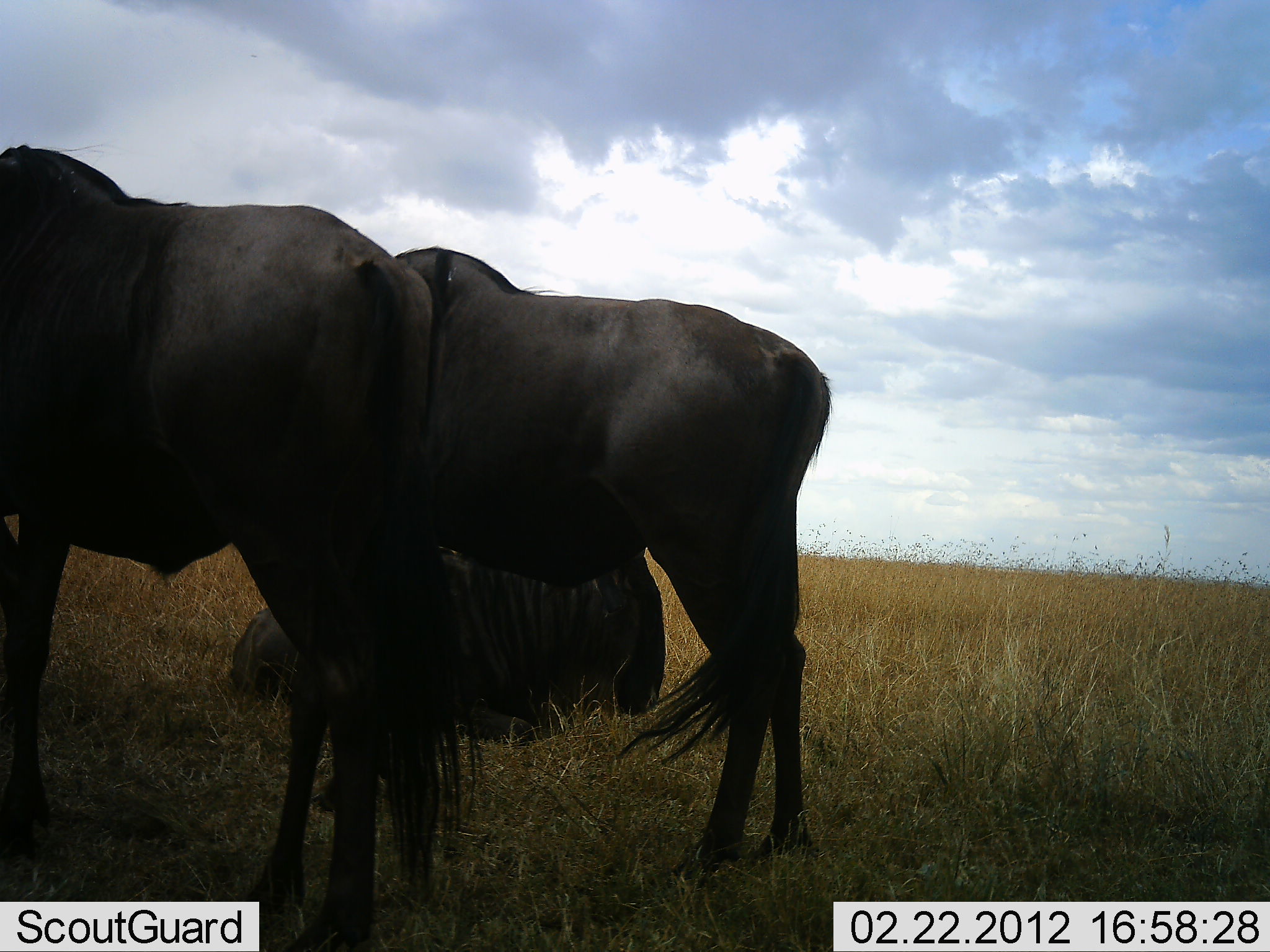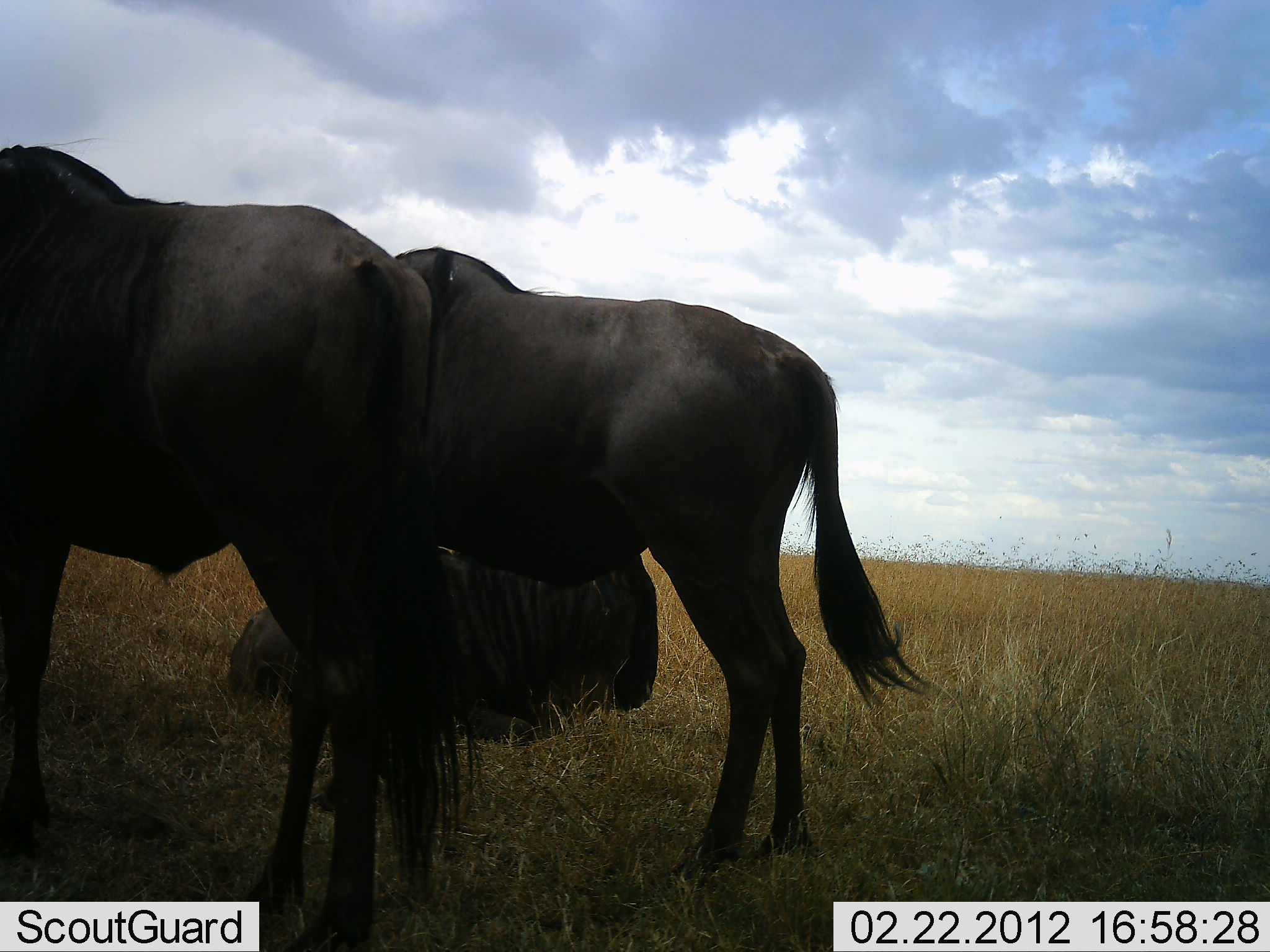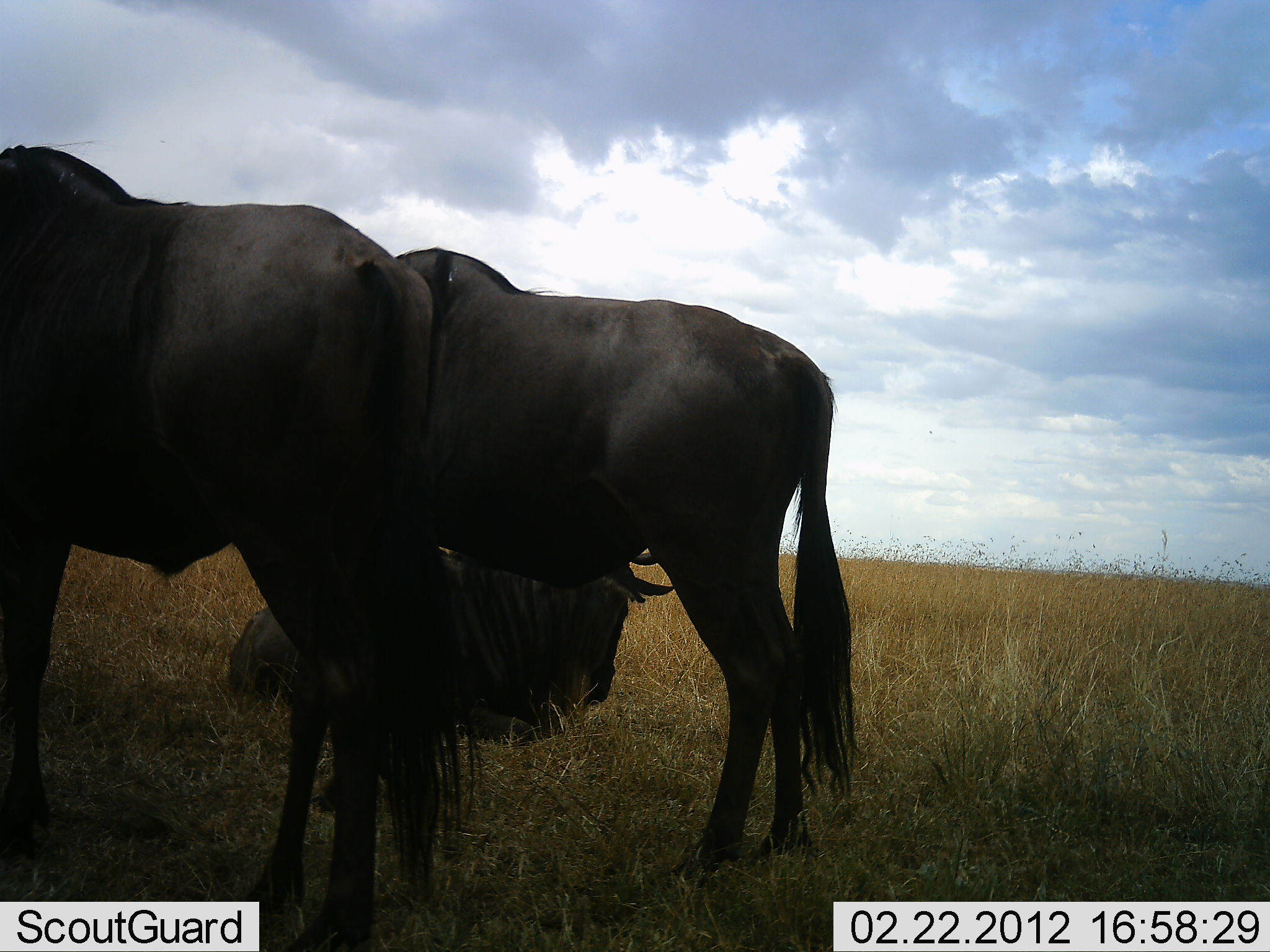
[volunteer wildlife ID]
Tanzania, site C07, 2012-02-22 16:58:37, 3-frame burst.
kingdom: Animalia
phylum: Chordata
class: Mammalia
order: Artiodactyla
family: Bovidae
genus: Connochaetes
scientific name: Connochaetes taurinus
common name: blue wildebeest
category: wildebeest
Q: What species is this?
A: Wildebeest (blue wildebeest) (Connochaetes taurinus).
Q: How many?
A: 3.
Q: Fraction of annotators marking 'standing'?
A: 71%.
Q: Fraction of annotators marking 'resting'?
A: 79%.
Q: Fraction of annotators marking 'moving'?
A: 0%.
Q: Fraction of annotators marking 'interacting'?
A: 0%.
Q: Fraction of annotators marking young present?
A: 0%.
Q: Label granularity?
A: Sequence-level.